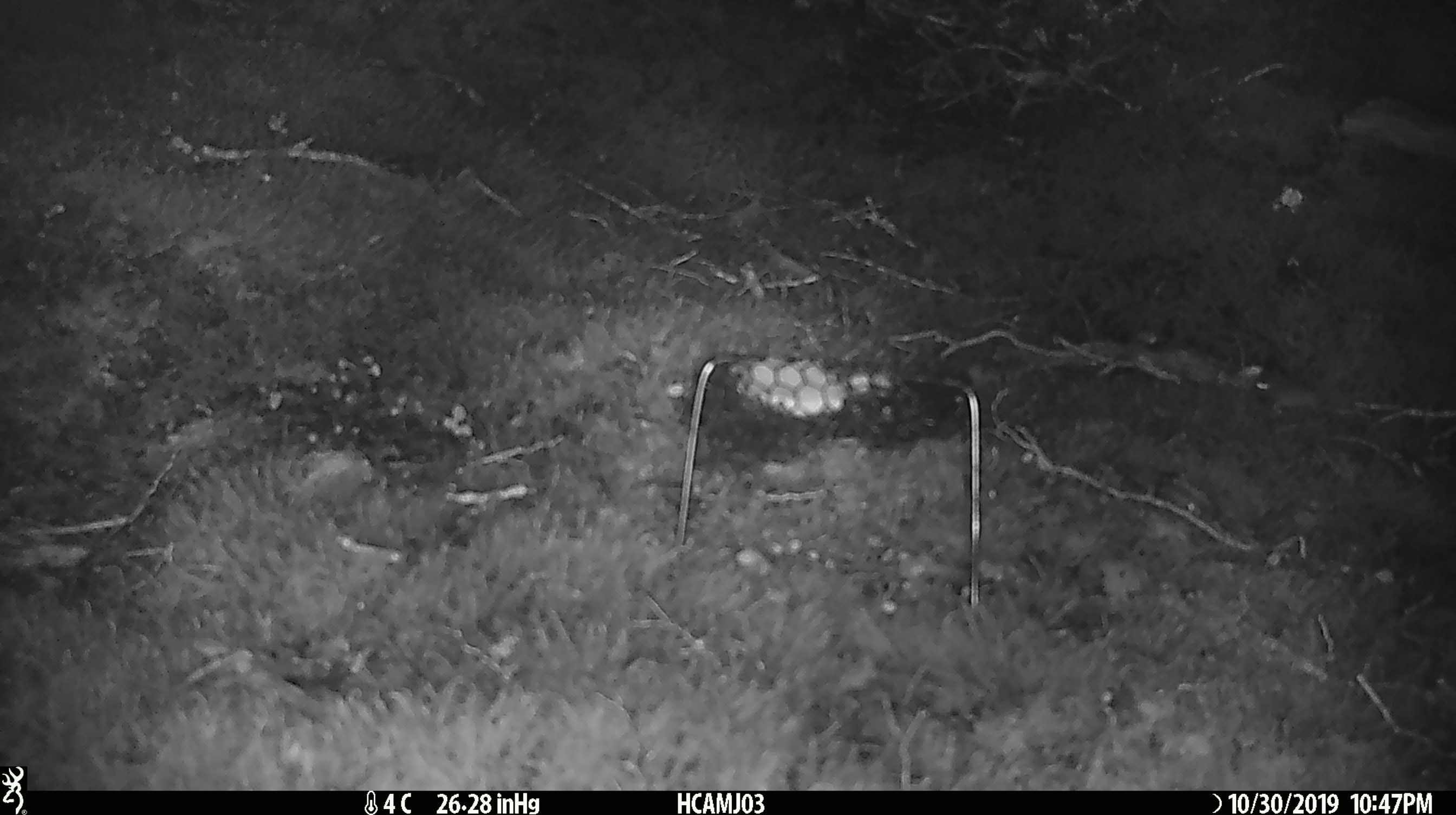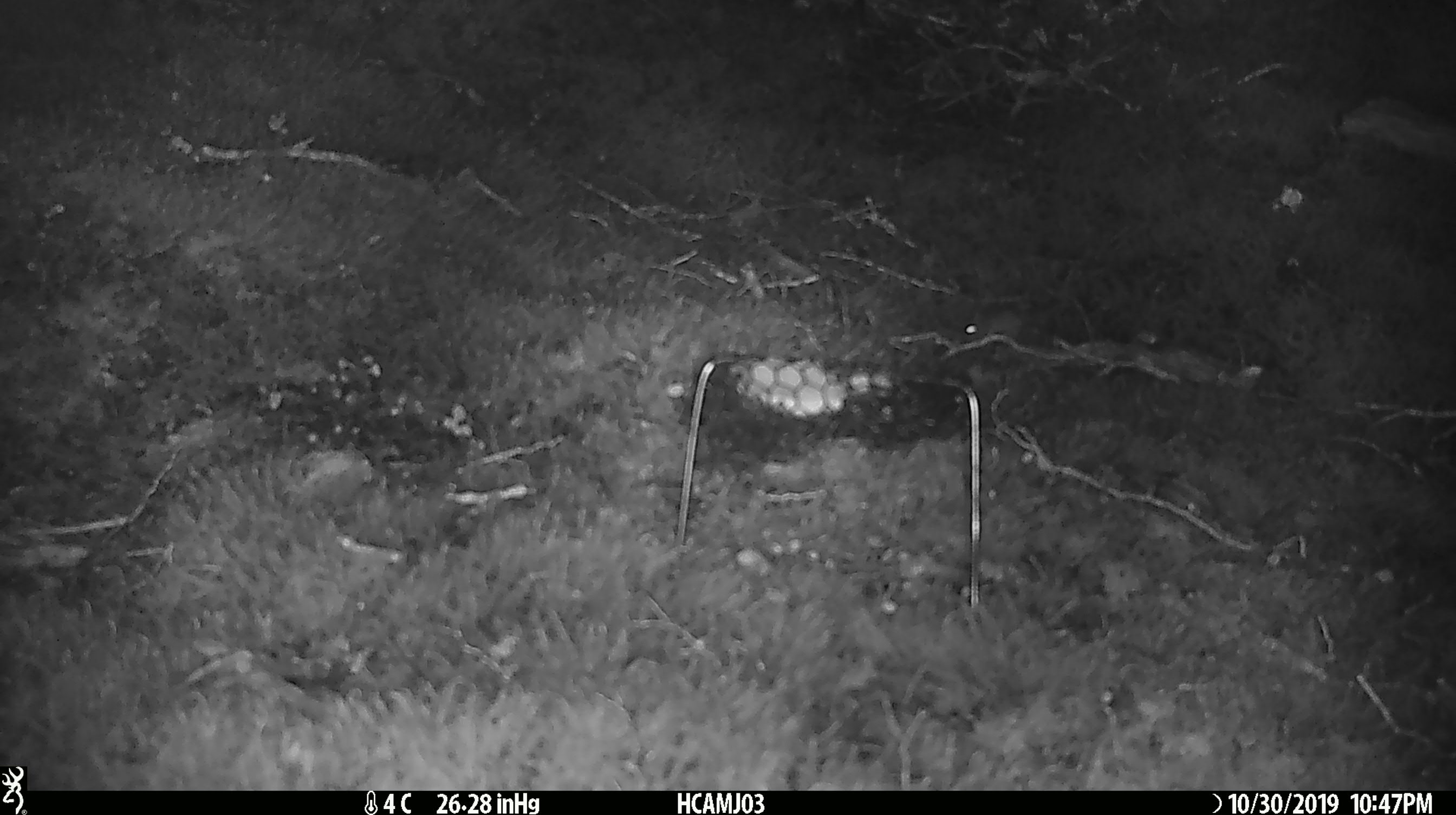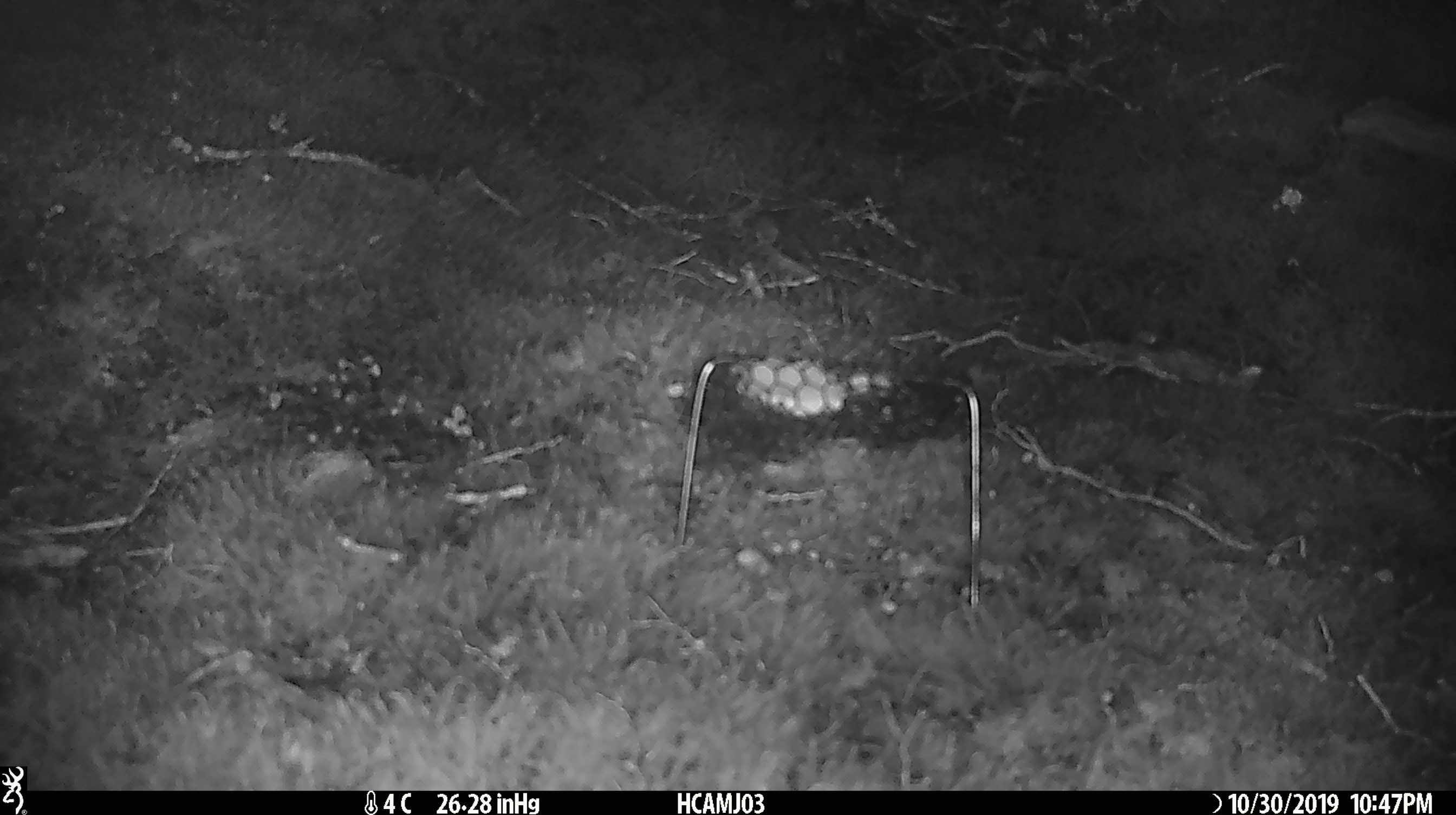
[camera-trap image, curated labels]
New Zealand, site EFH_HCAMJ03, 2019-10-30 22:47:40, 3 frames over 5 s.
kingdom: Animalia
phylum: Chordata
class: Mammalia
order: Rodentia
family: Muridae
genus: Mus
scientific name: Mus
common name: mouse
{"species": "mouse (Mus)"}